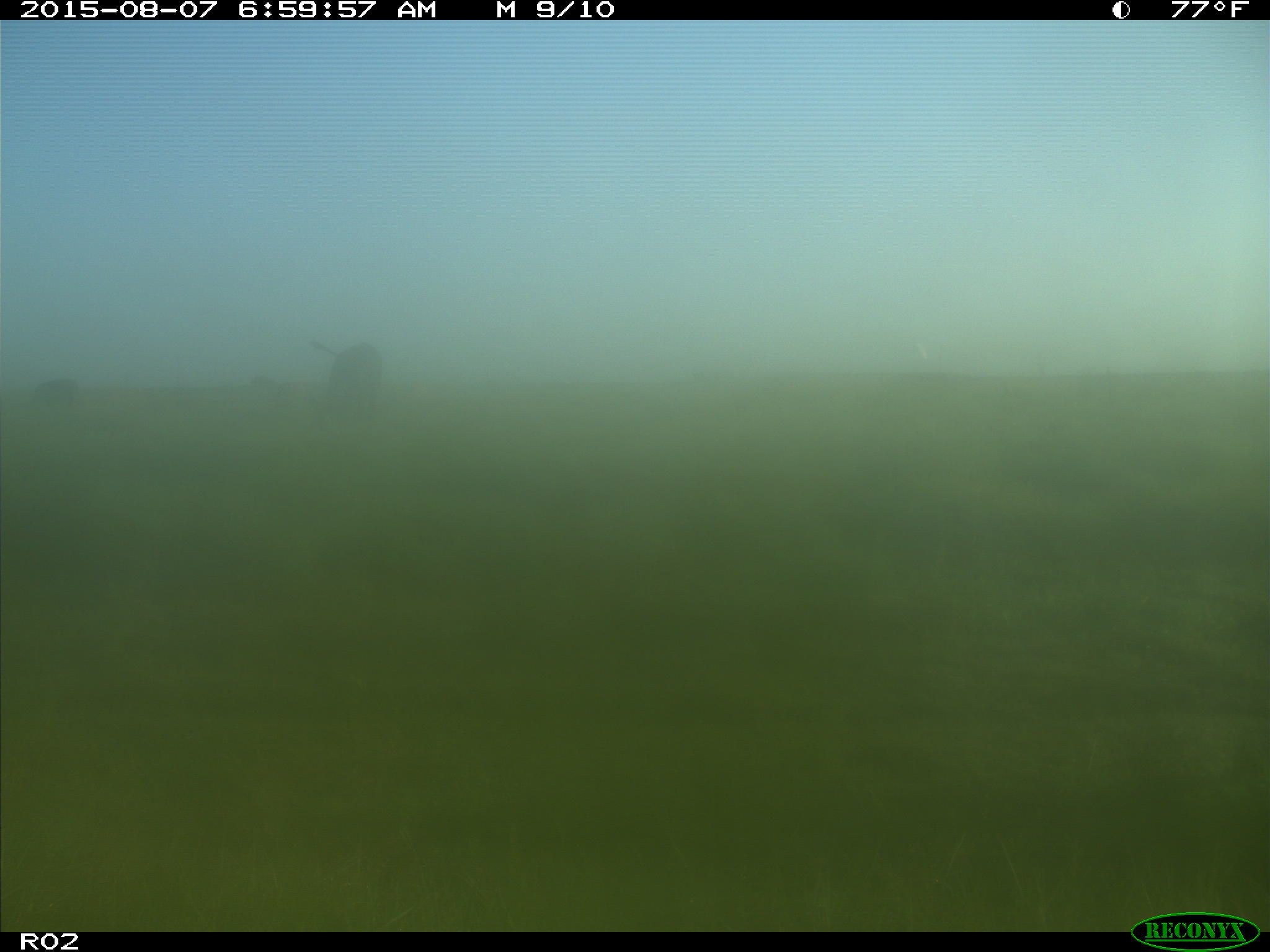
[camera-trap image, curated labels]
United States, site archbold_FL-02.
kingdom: Animalia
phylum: Chordata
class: Mammalia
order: Artiodactyla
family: Bovidae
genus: Bos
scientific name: Bos taurus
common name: domestic cow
Bos taurus (domestic cow).